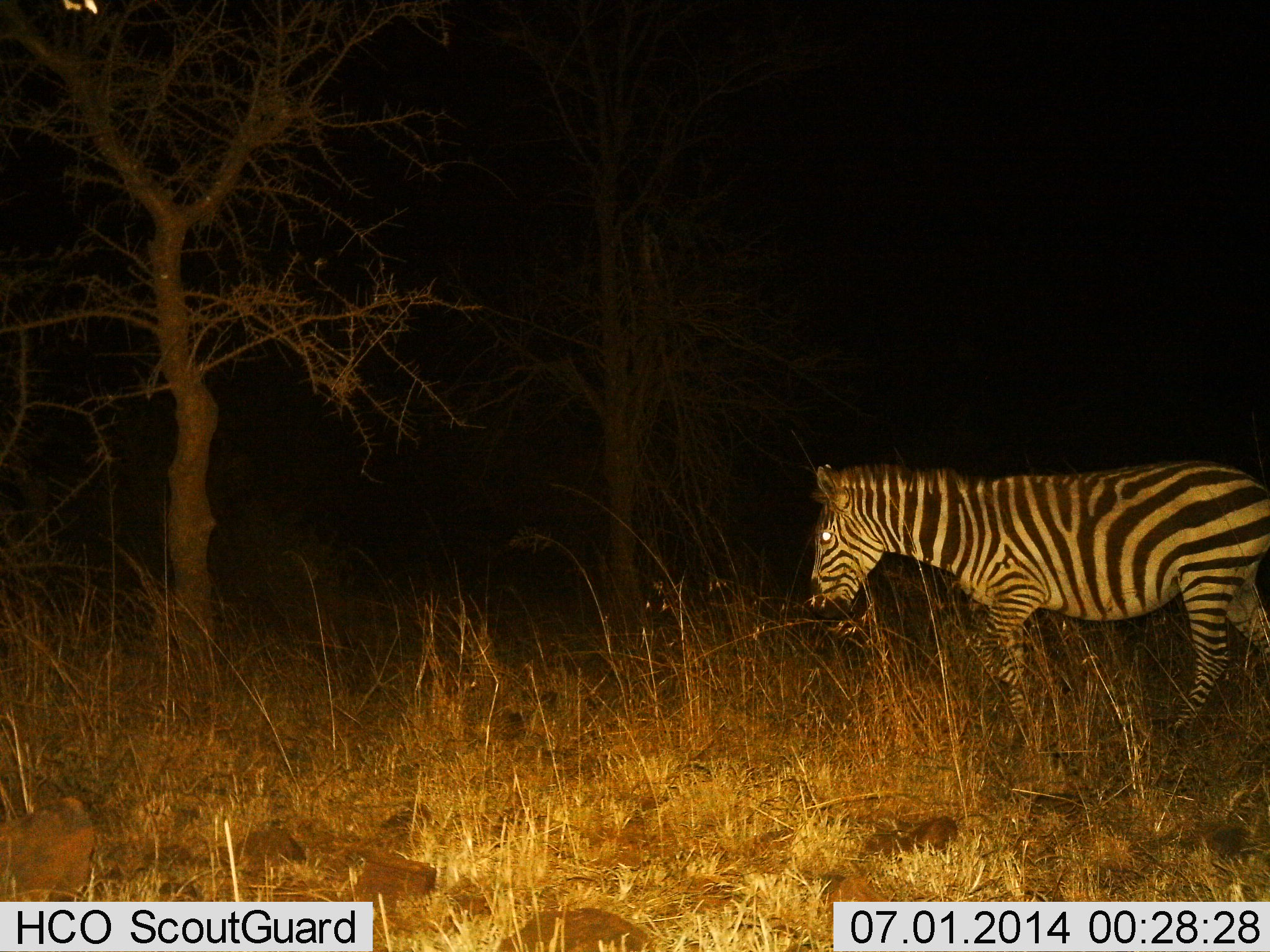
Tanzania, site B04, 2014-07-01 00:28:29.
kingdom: Animalia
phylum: Chordata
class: Mammalia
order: Perissodactyla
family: Equidae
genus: Equus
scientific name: Equus quagga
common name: plains zebra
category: zebra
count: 1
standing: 20%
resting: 0%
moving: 70%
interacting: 0%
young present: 0%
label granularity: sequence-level